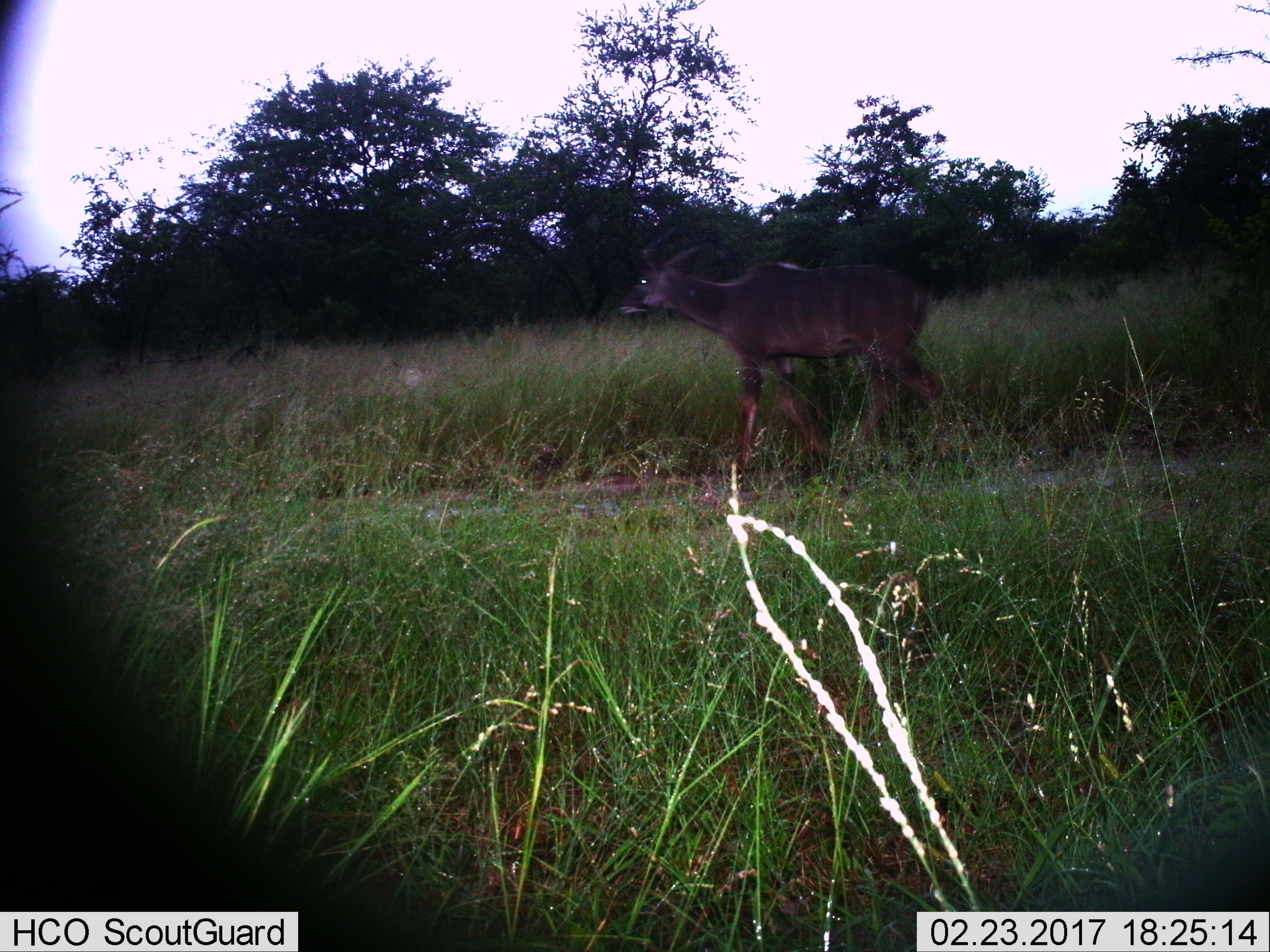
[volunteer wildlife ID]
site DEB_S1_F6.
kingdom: Animalia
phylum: Chordata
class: Mammalia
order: Artiodactyla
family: Bovidae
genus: Tragelaphus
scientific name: Tragelaphus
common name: kudu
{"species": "kudu (Tragelaphus)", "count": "1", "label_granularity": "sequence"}